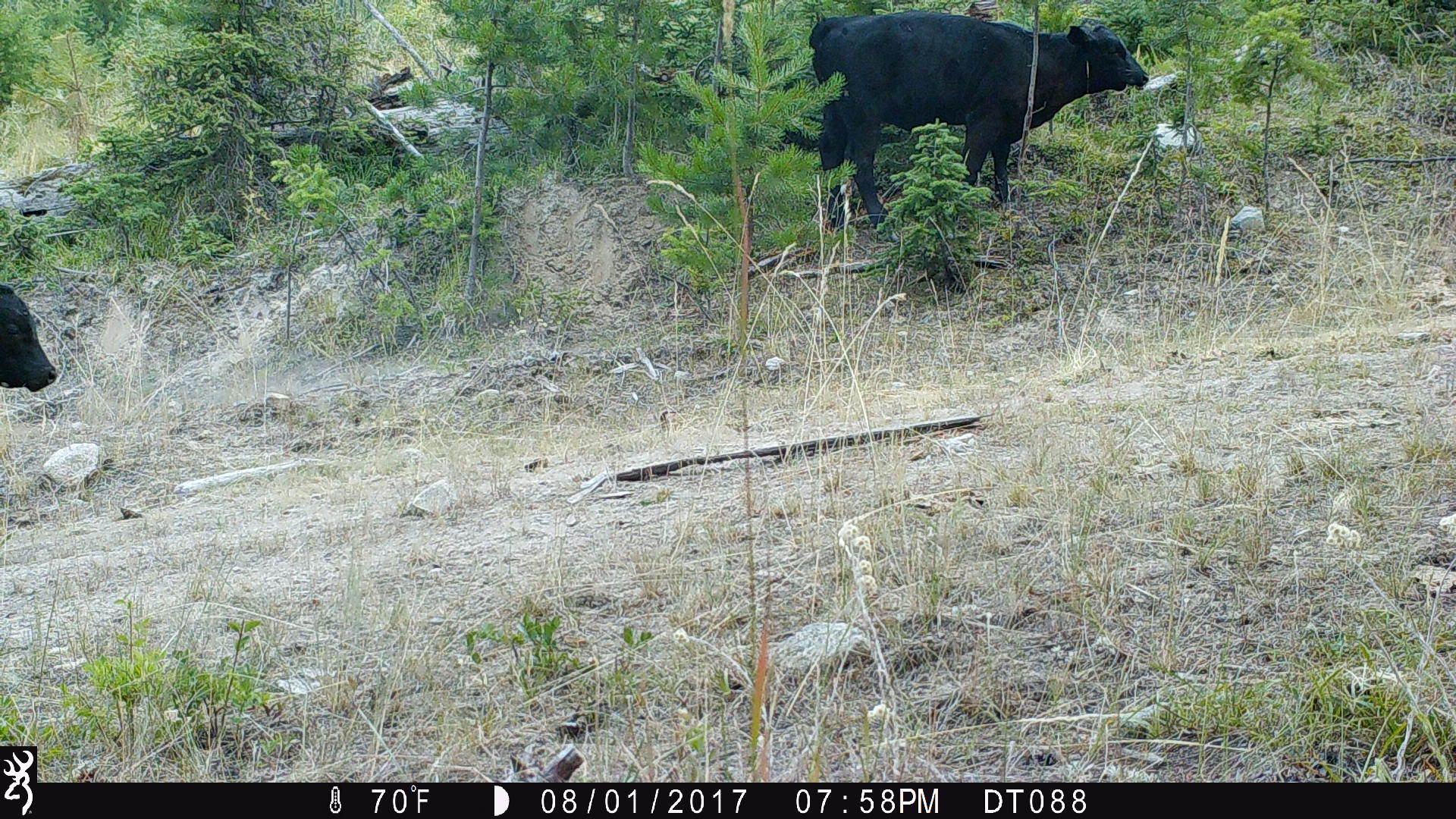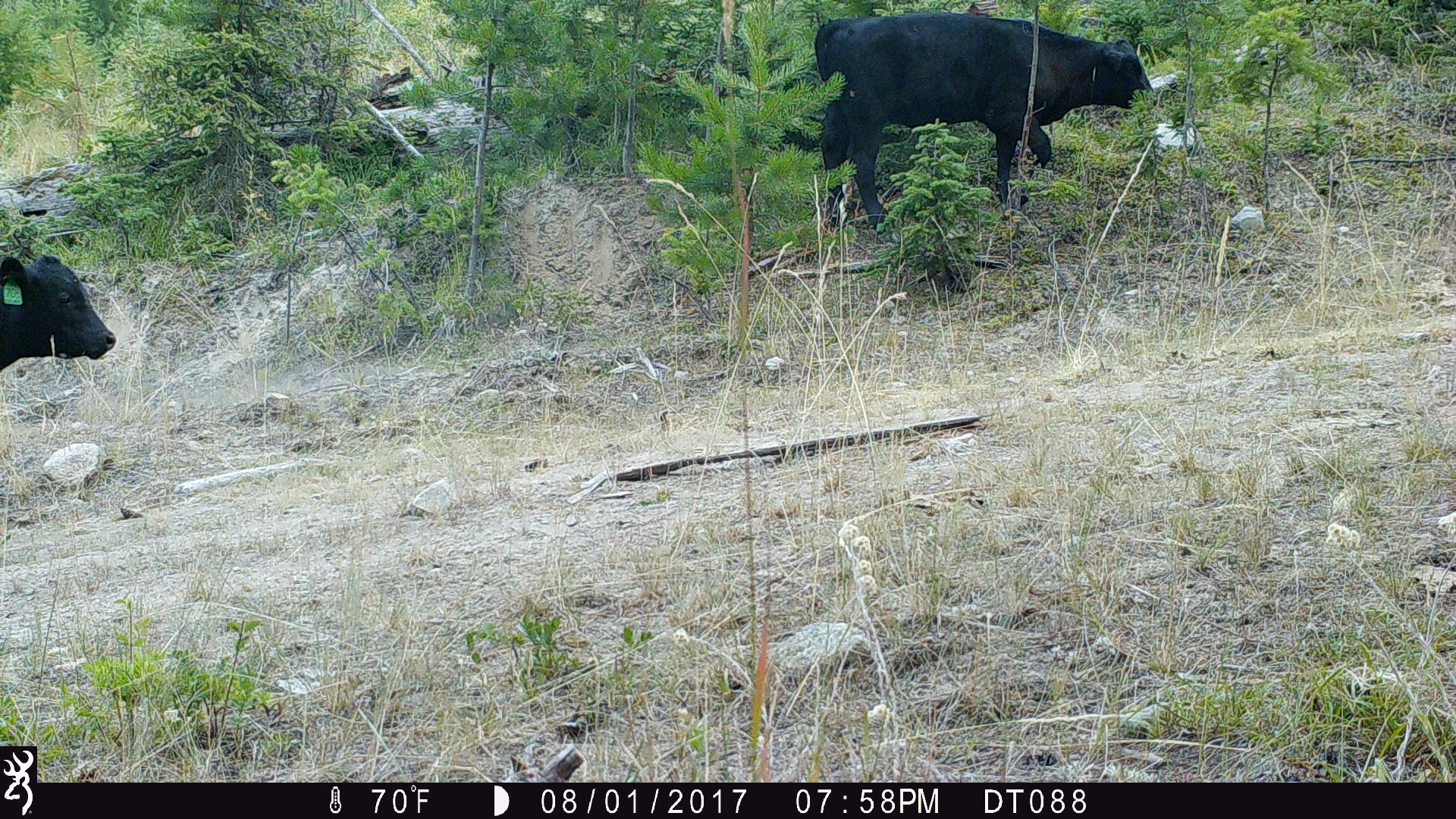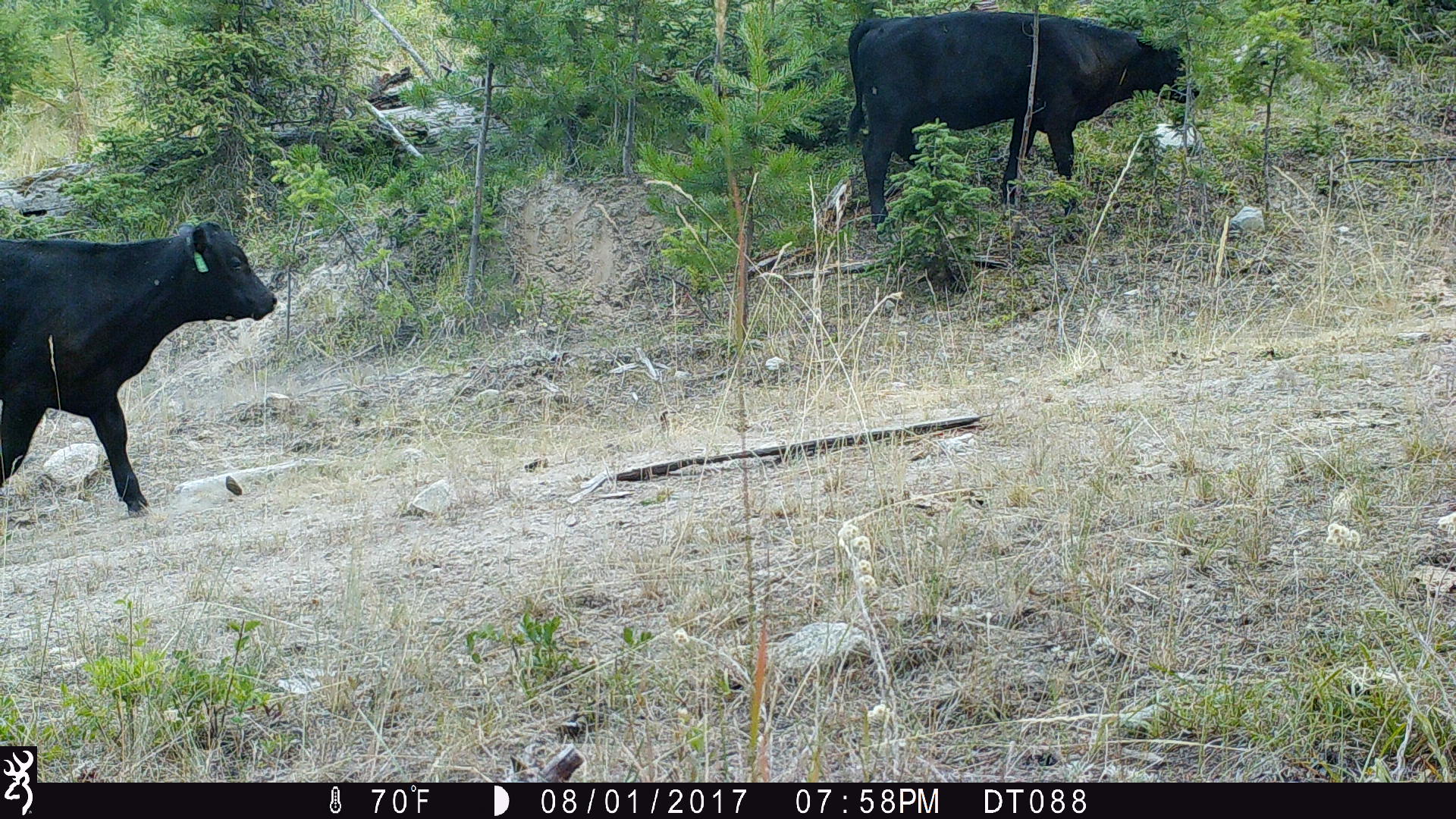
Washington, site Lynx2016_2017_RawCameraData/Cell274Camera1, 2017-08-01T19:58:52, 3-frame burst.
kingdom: Animalia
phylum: Chordata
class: Mammalia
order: Artiodactyla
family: Bovidae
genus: Bos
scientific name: Bos taurus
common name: domestic cattle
Domestic cattle (Bos taurus). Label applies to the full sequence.